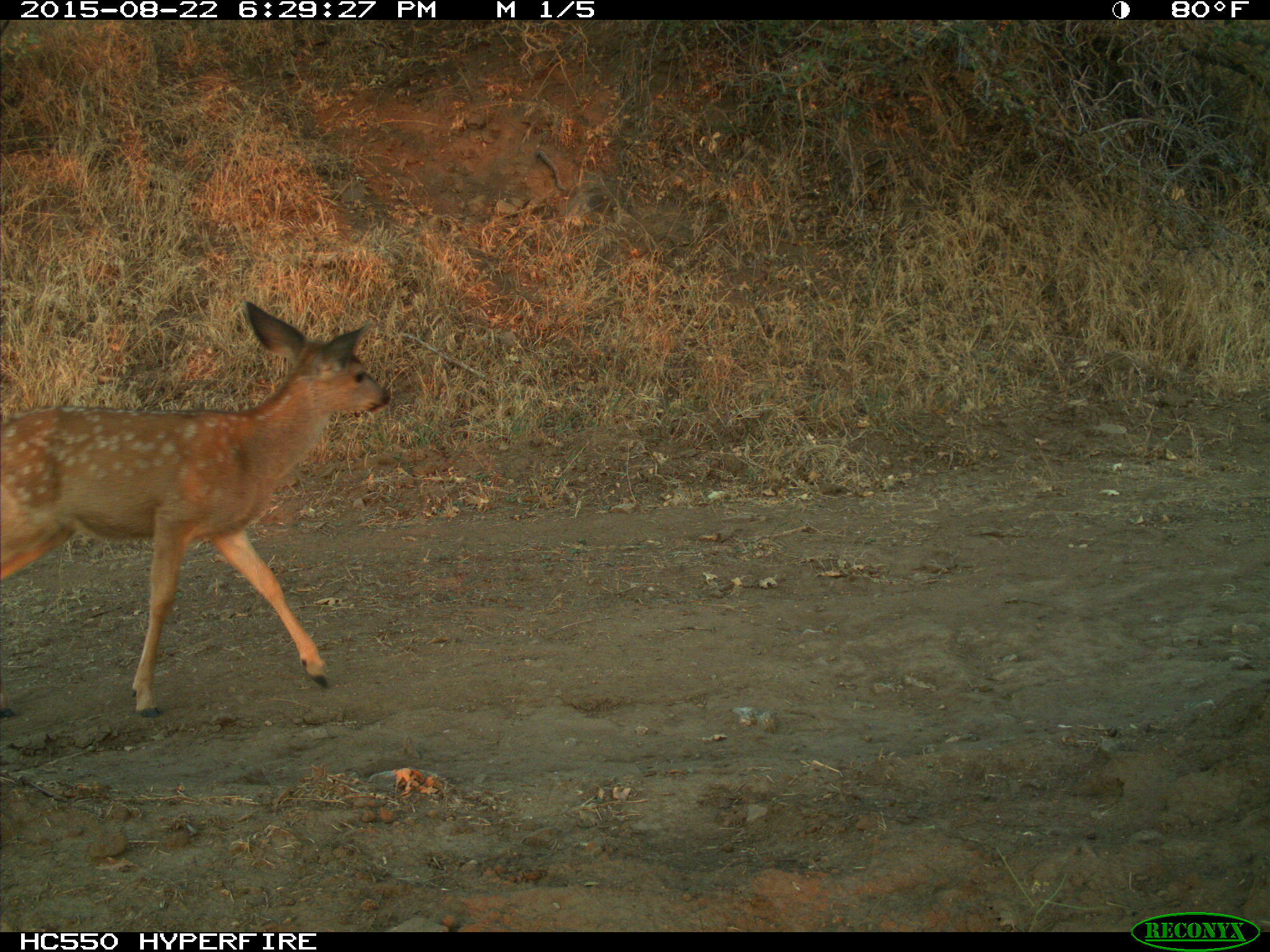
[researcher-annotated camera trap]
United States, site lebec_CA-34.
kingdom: Animalia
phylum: Chordata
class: Mammalia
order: Artiodactyla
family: Cervidae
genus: Odocoileus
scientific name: Odocoileus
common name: deer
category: unidentified deer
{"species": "unidentified deer (deer) (Odocoileus)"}